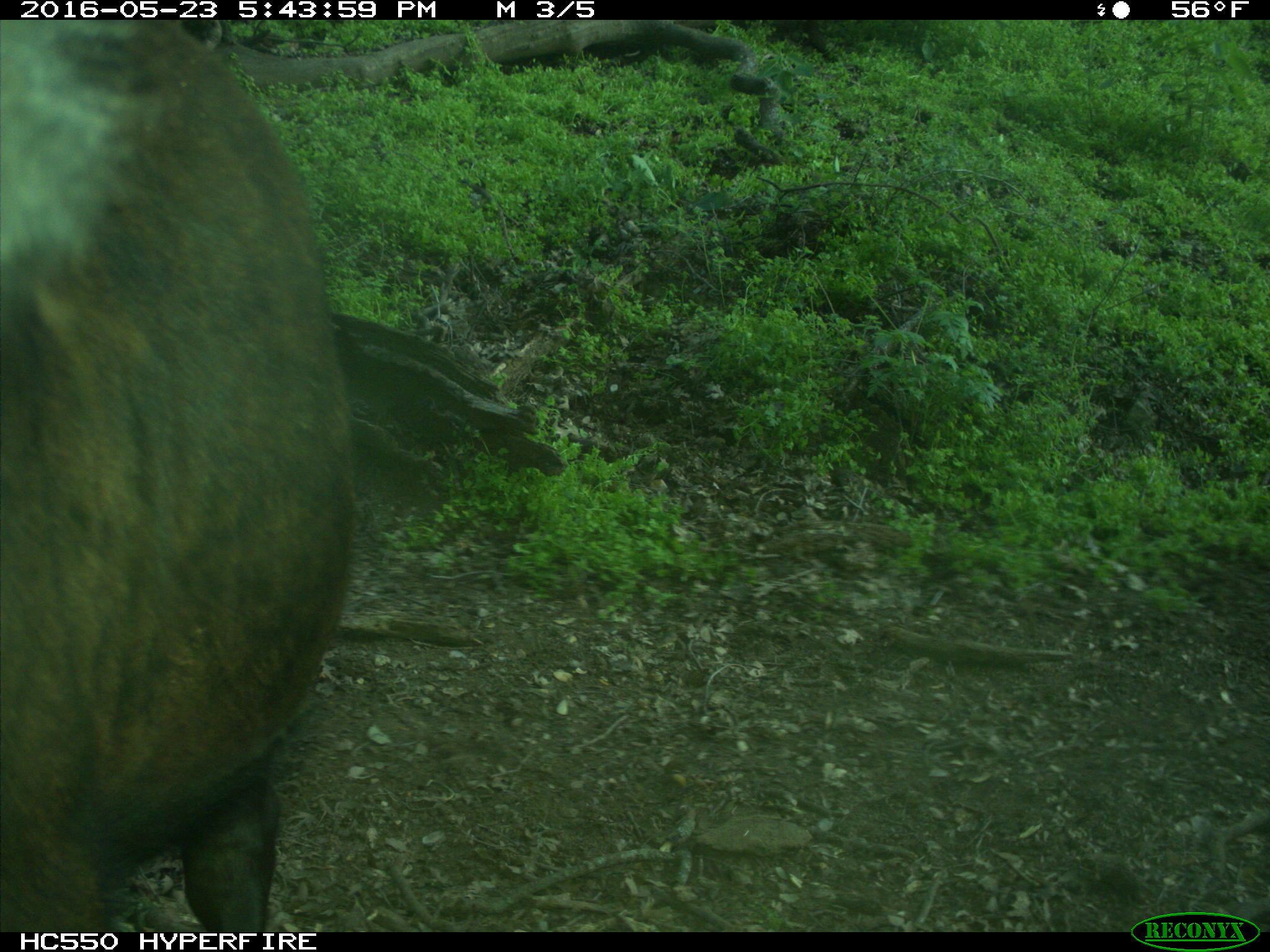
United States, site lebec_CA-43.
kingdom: Animalia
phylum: Chordata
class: Mammalia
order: Artiodactyla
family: Bovidae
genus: Bos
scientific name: Bos taurus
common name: domestic cow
Bos taurus (domestic cow).